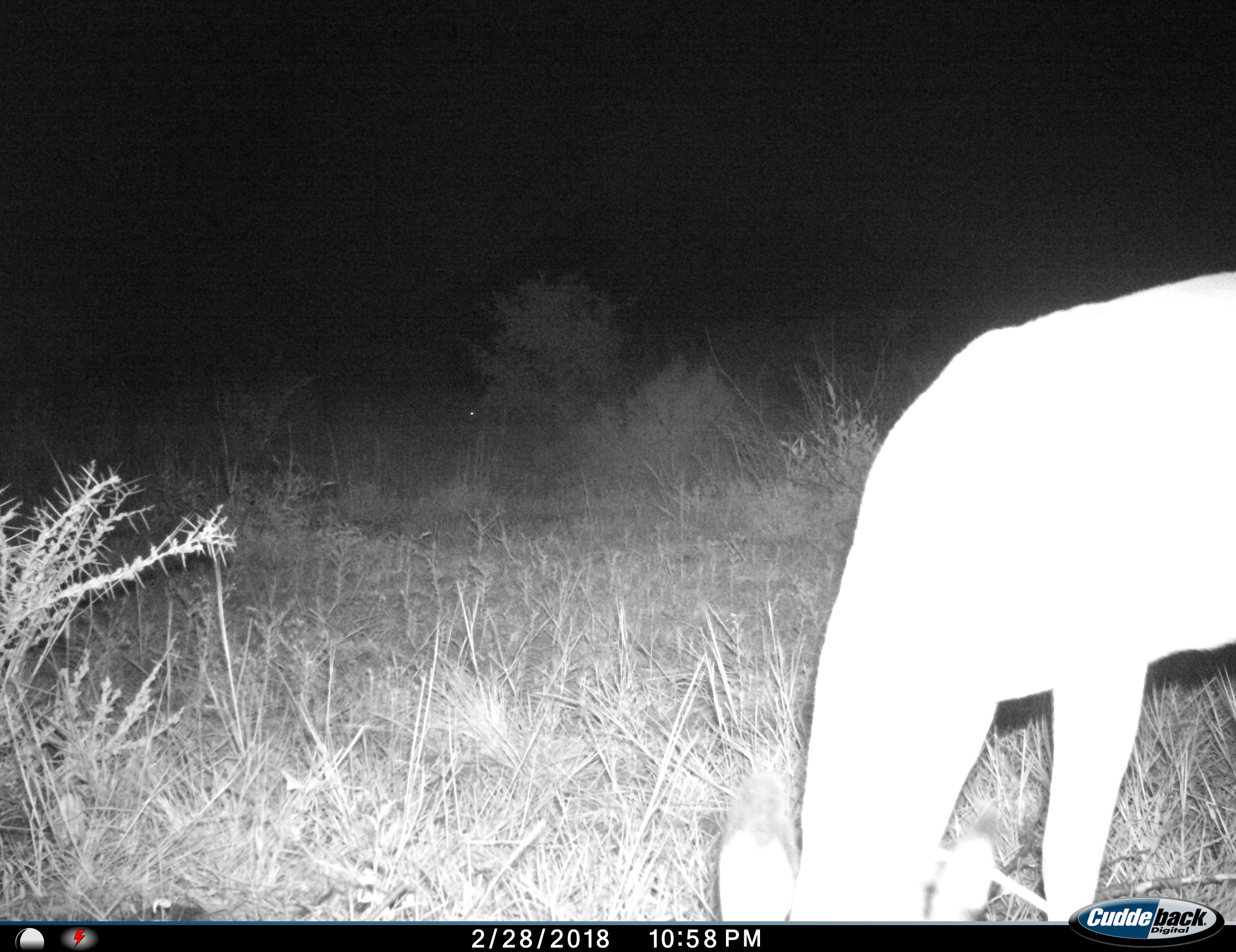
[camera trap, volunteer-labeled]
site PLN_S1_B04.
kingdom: Animalia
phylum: Chordata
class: Mammalia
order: Artiodactyla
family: Bovidae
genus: Aepyceros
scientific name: Aepyceros melampus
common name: impala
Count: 1.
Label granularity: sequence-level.